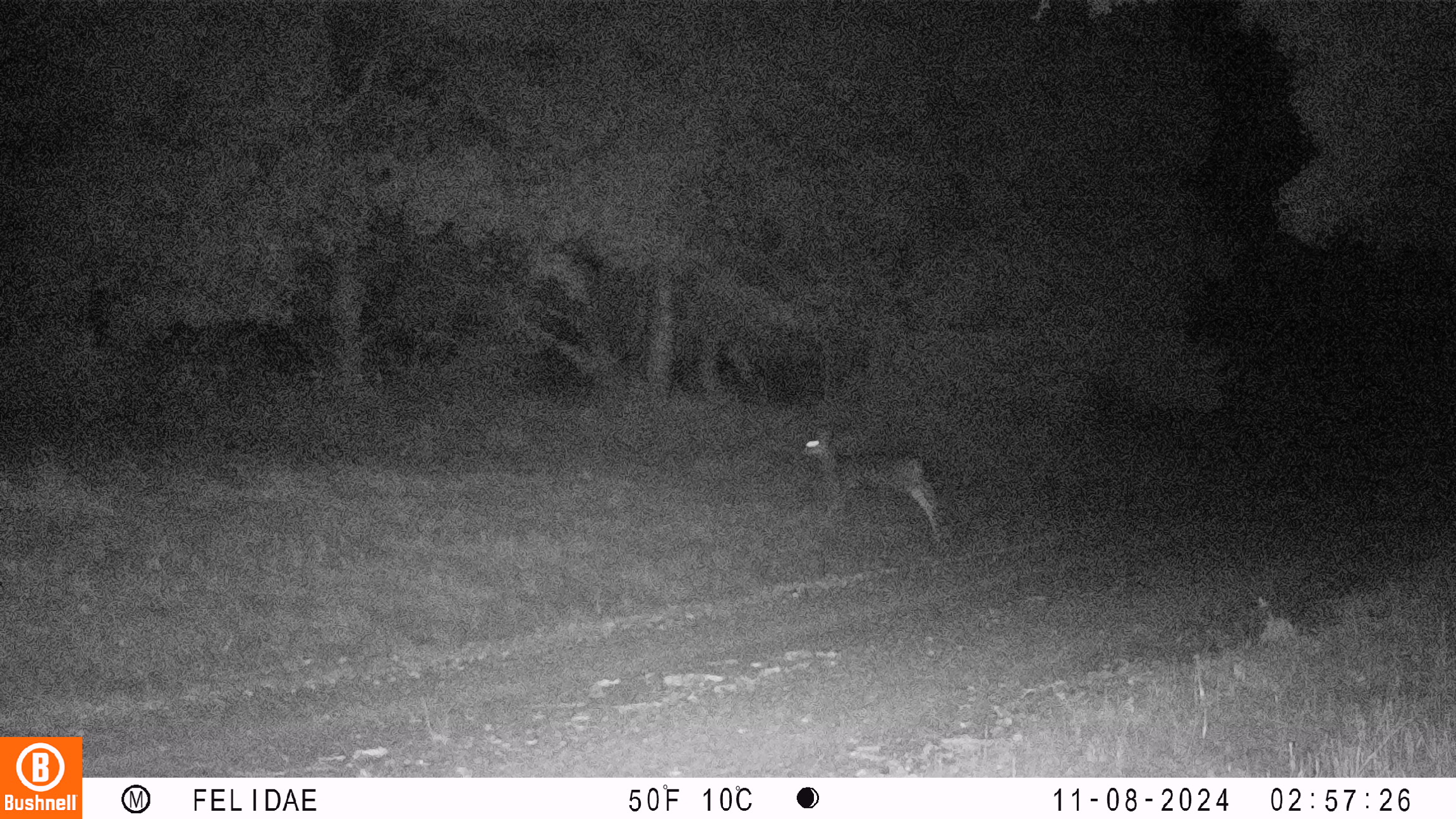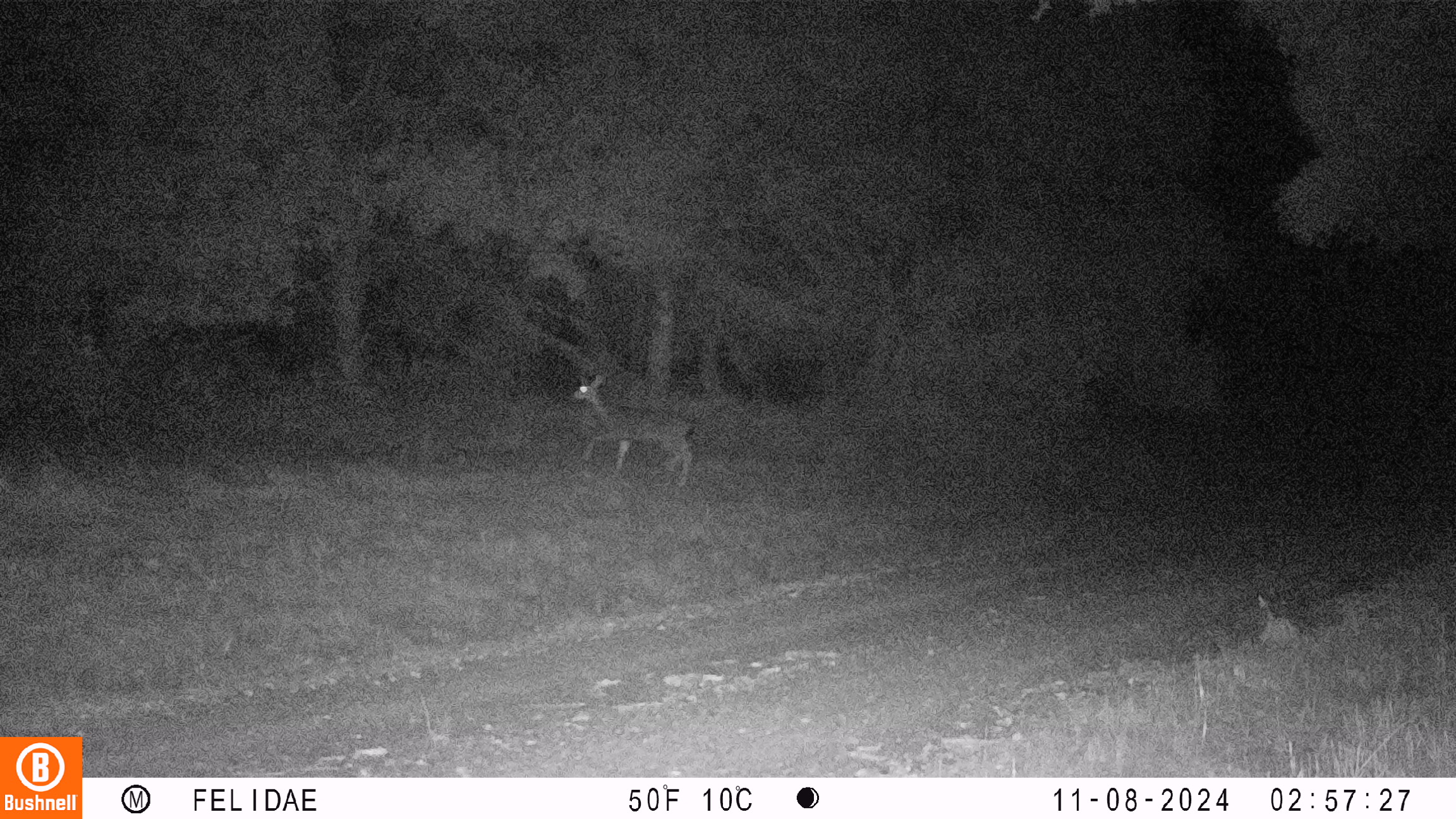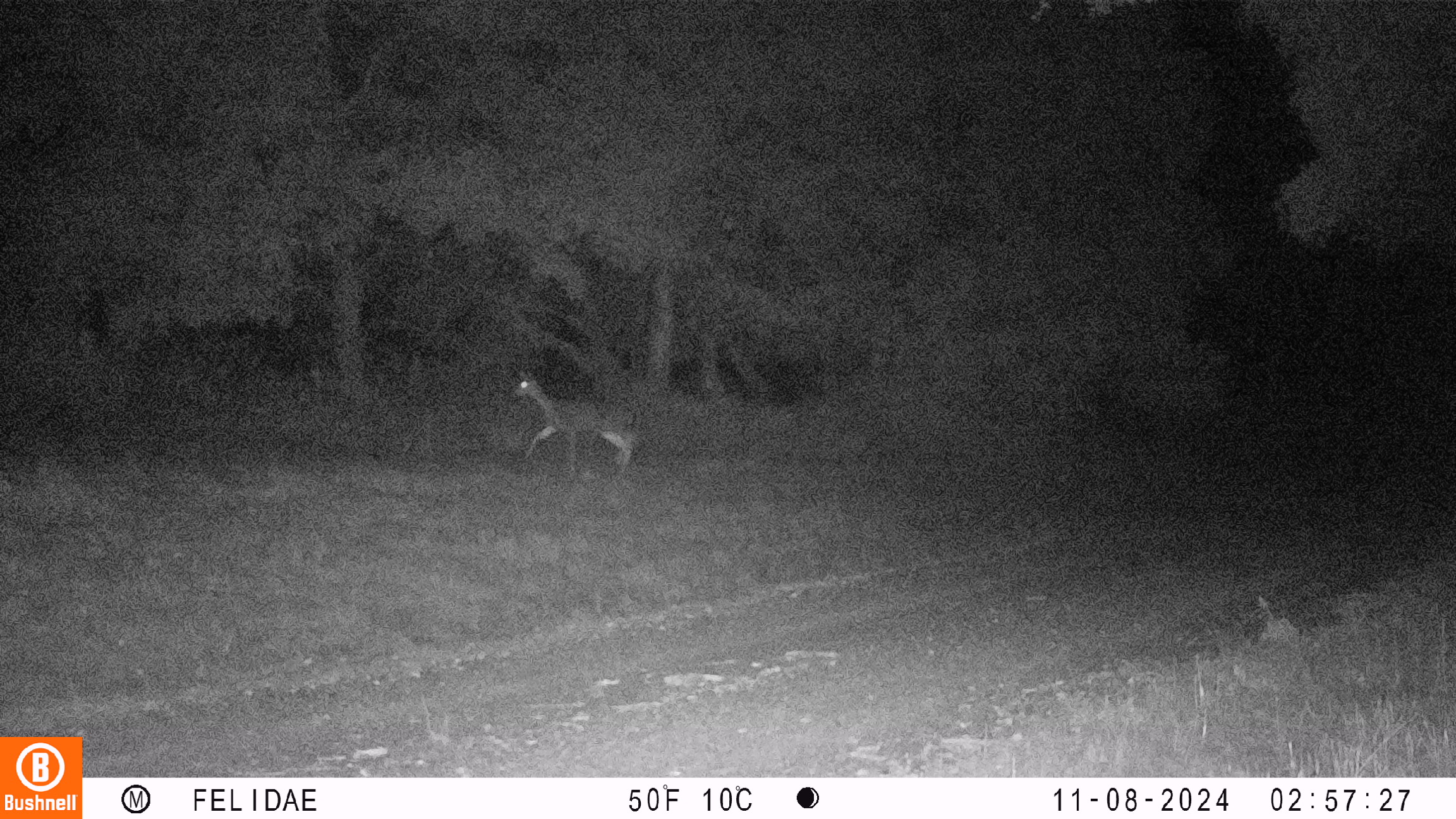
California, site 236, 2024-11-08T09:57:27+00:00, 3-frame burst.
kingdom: Animalia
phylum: Chordata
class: Mammalia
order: Artiodactyla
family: Cervidae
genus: Odocoileus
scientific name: Odocoileus hemionus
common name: mule deer